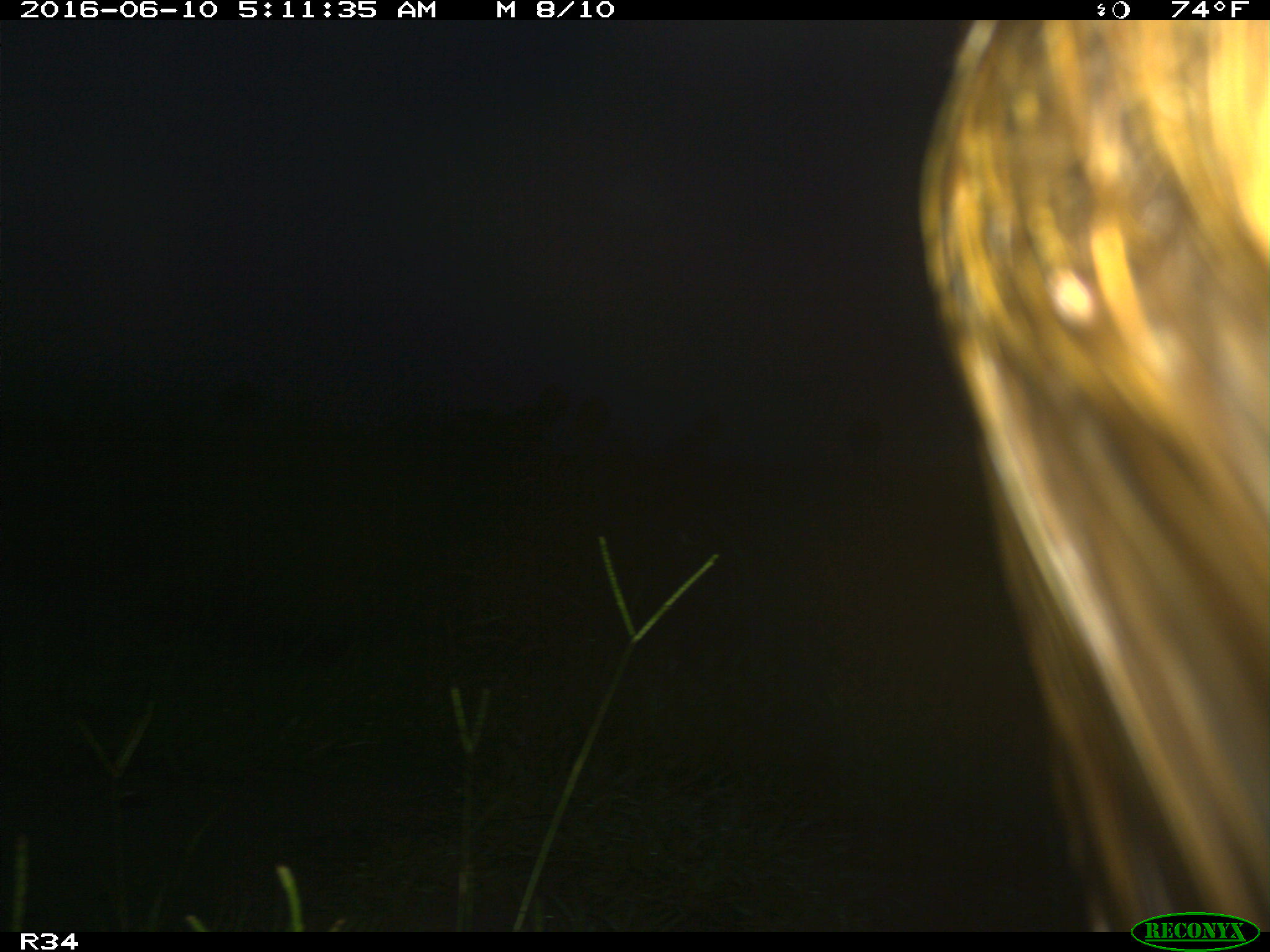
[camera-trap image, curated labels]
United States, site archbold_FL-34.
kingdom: Animalia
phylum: Chordata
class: Mammalia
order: Artiodactyla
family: Suidae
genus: Sus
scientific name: Sus scrofa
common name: wild boar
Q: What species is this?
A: Sus scrofa (wild boar).